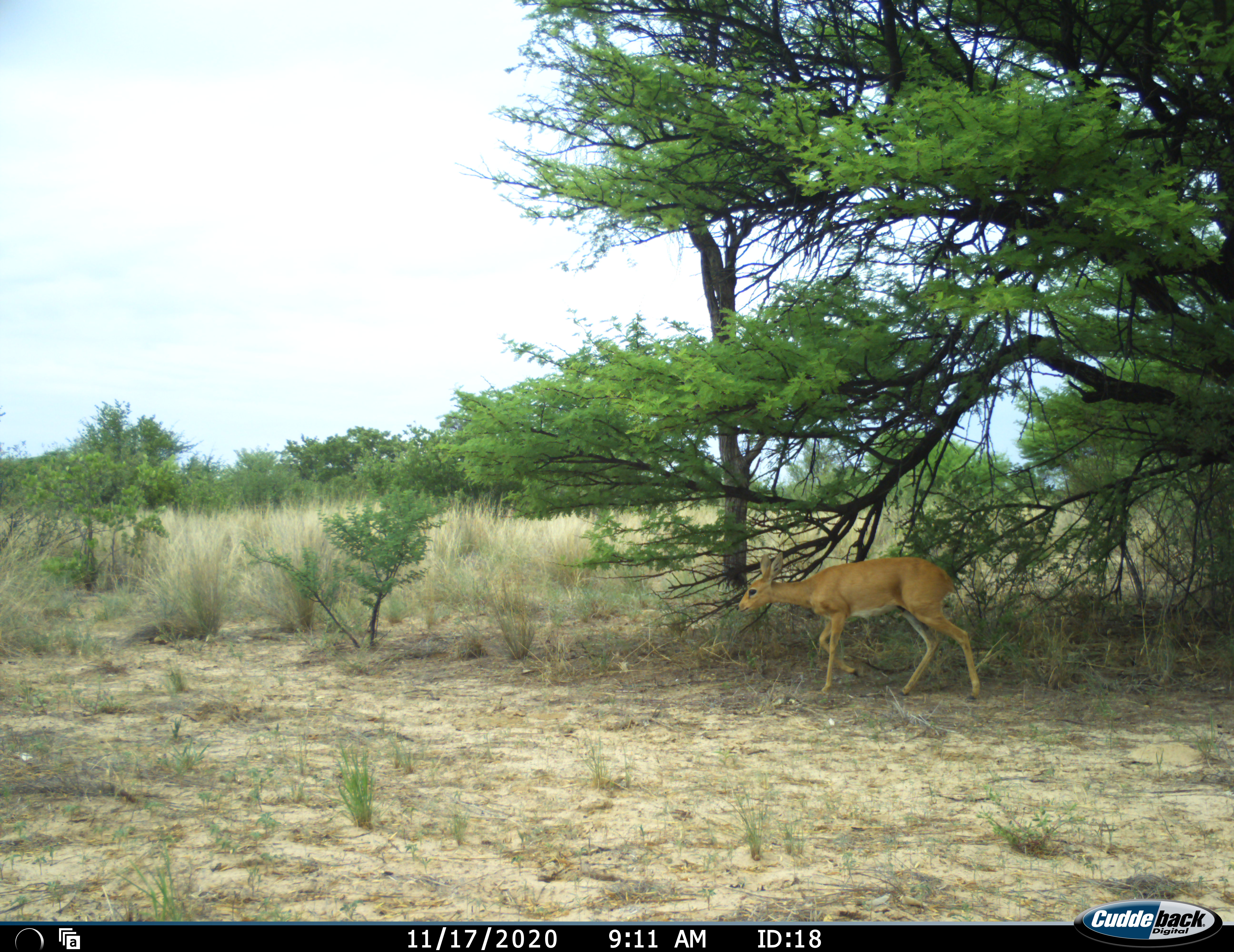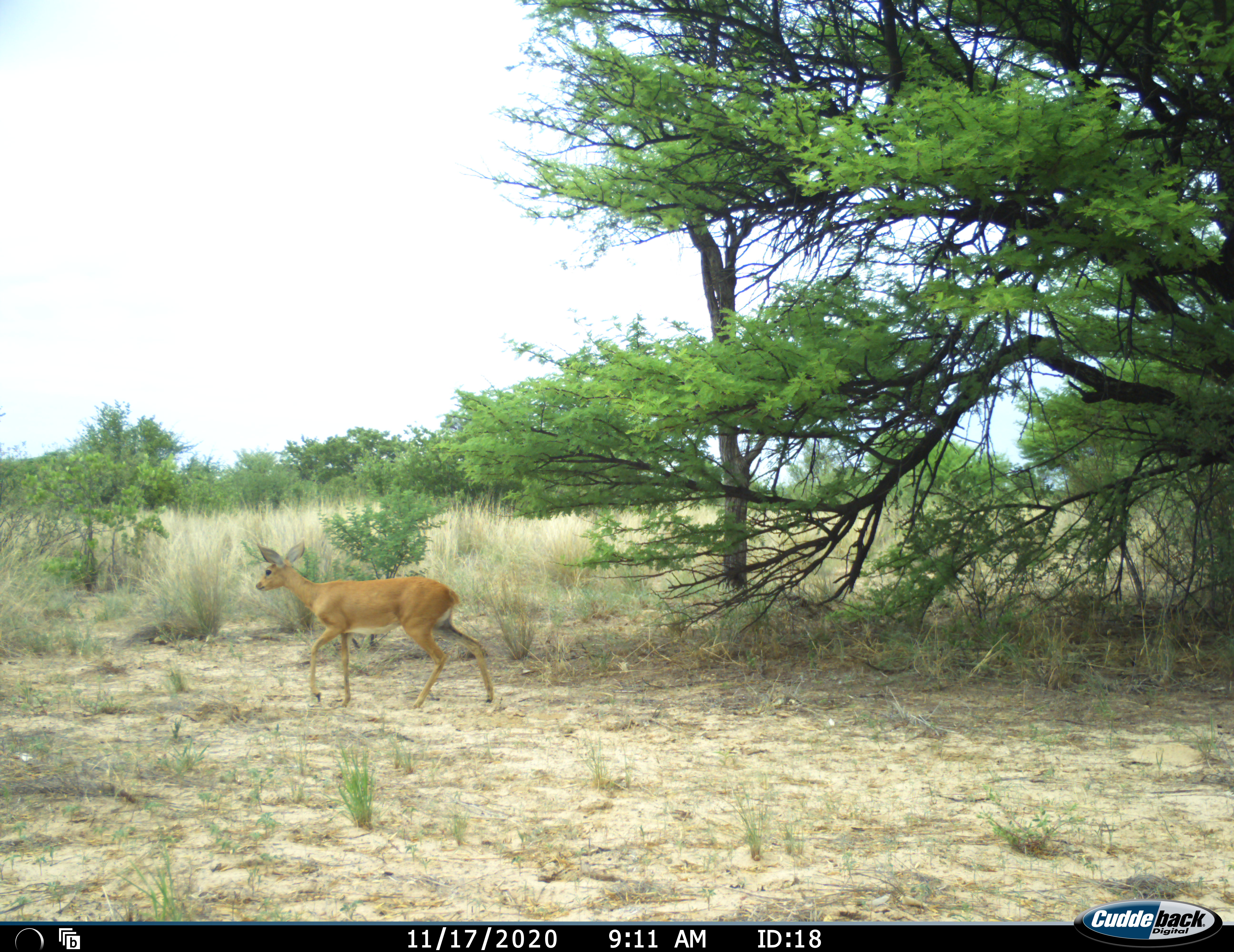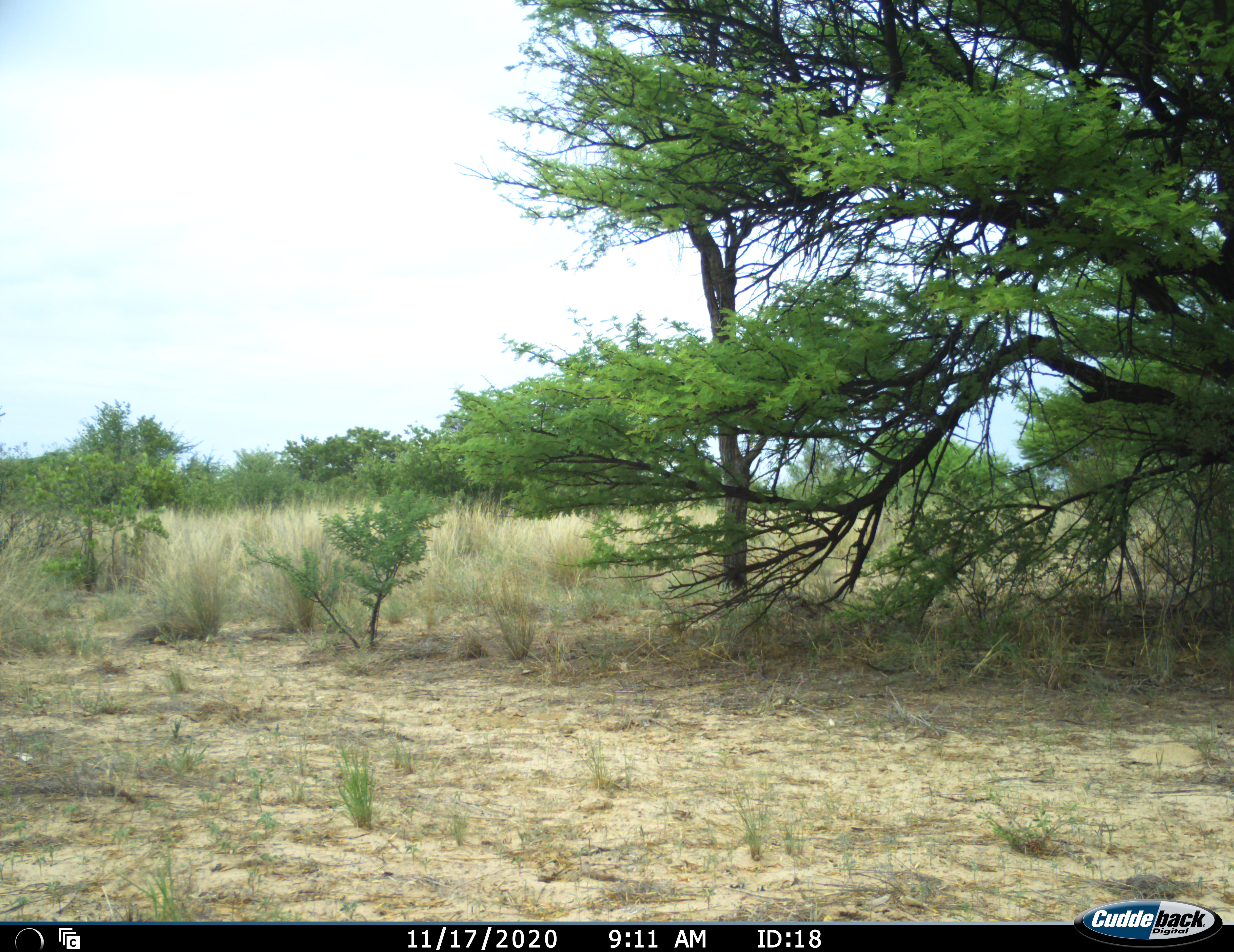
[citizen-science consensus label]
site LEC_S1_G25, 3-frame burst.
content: unidentified animal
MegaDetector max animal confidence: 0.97